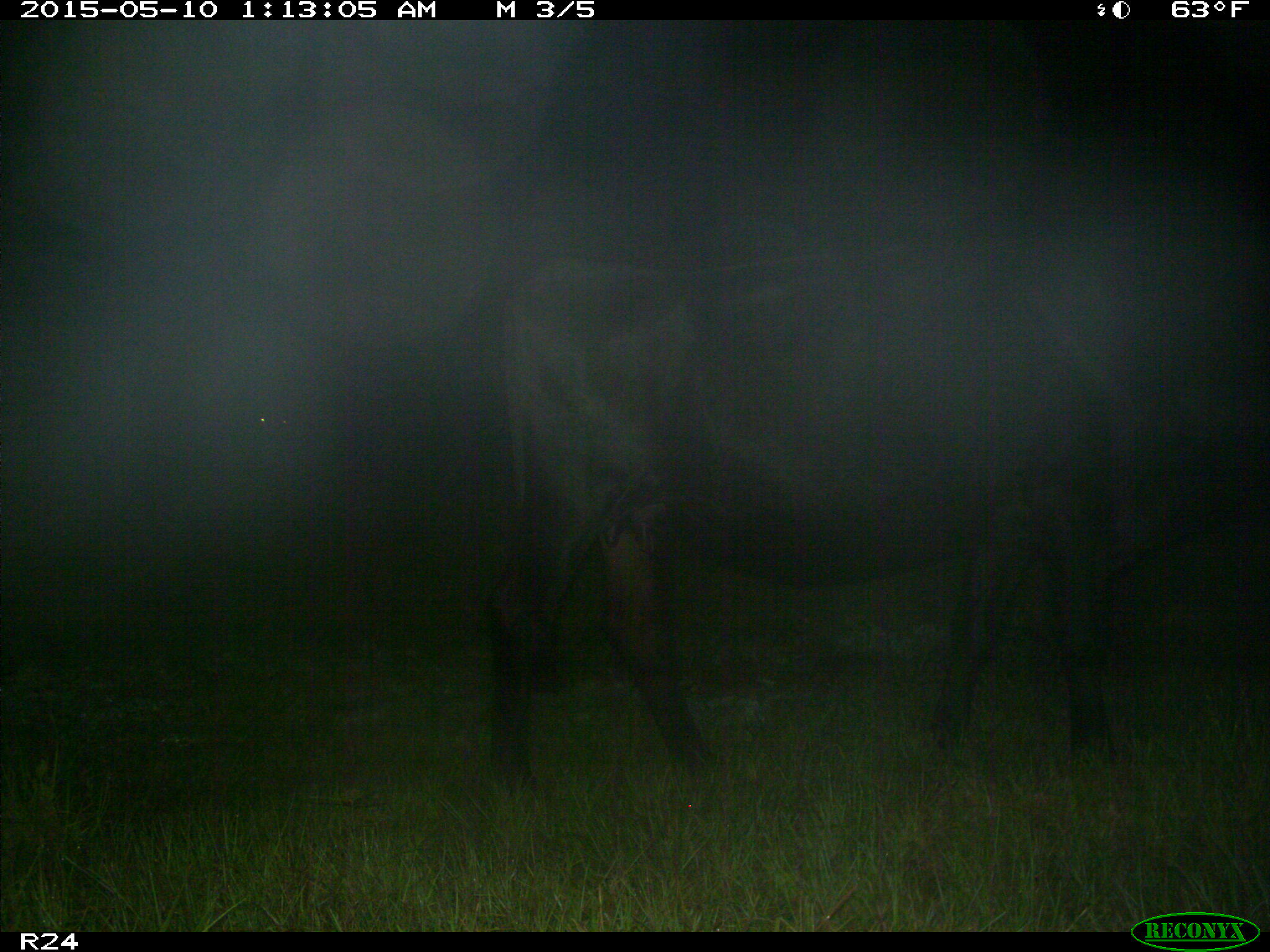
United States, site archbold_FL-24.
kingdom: Animalia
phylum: Chordata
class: Mammalia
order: Artiodactyla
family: Bovidae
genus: Bos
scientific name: Bos taurus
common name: domestic cow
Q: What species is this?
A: Bos taurus (domestic cow).